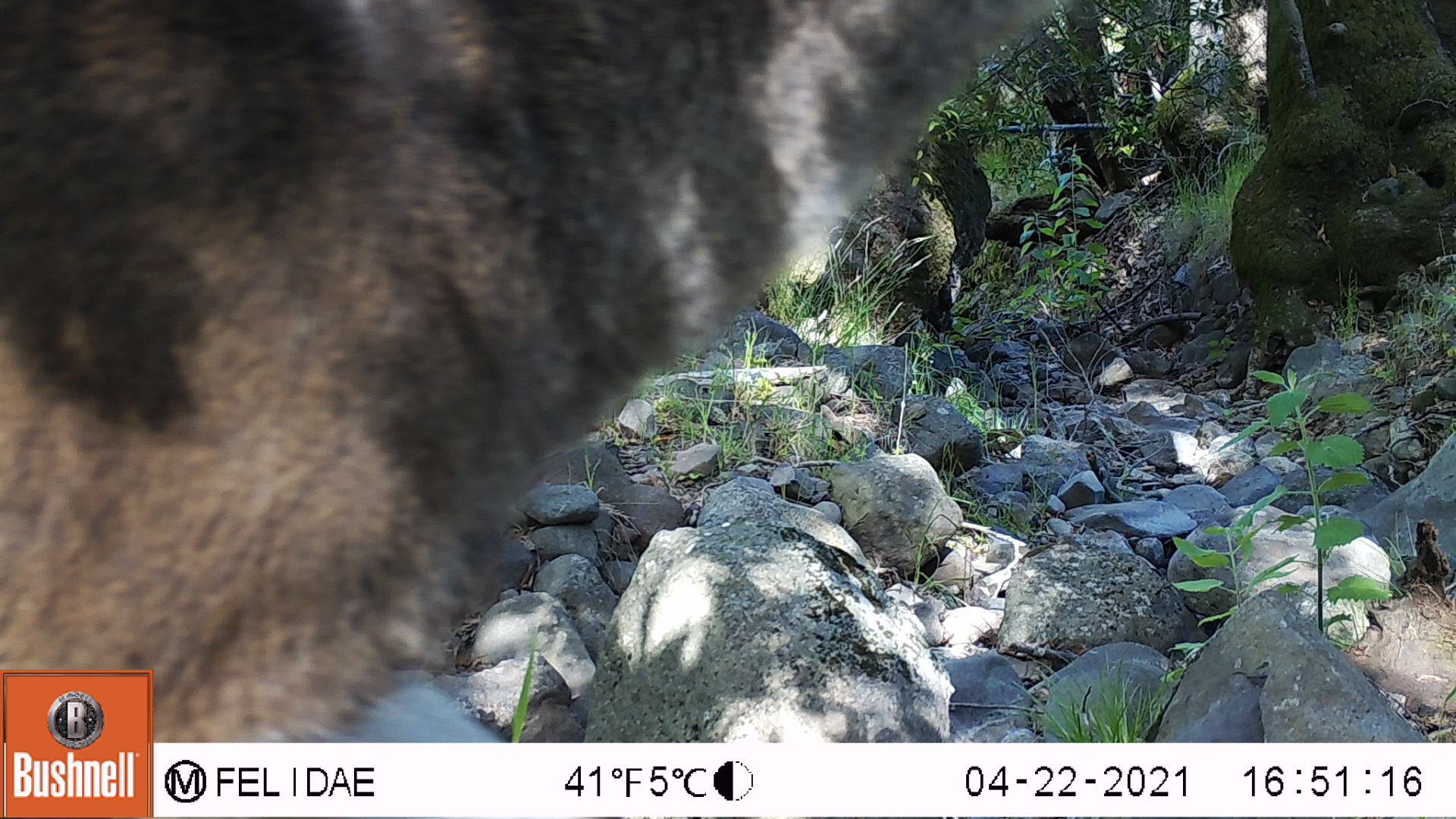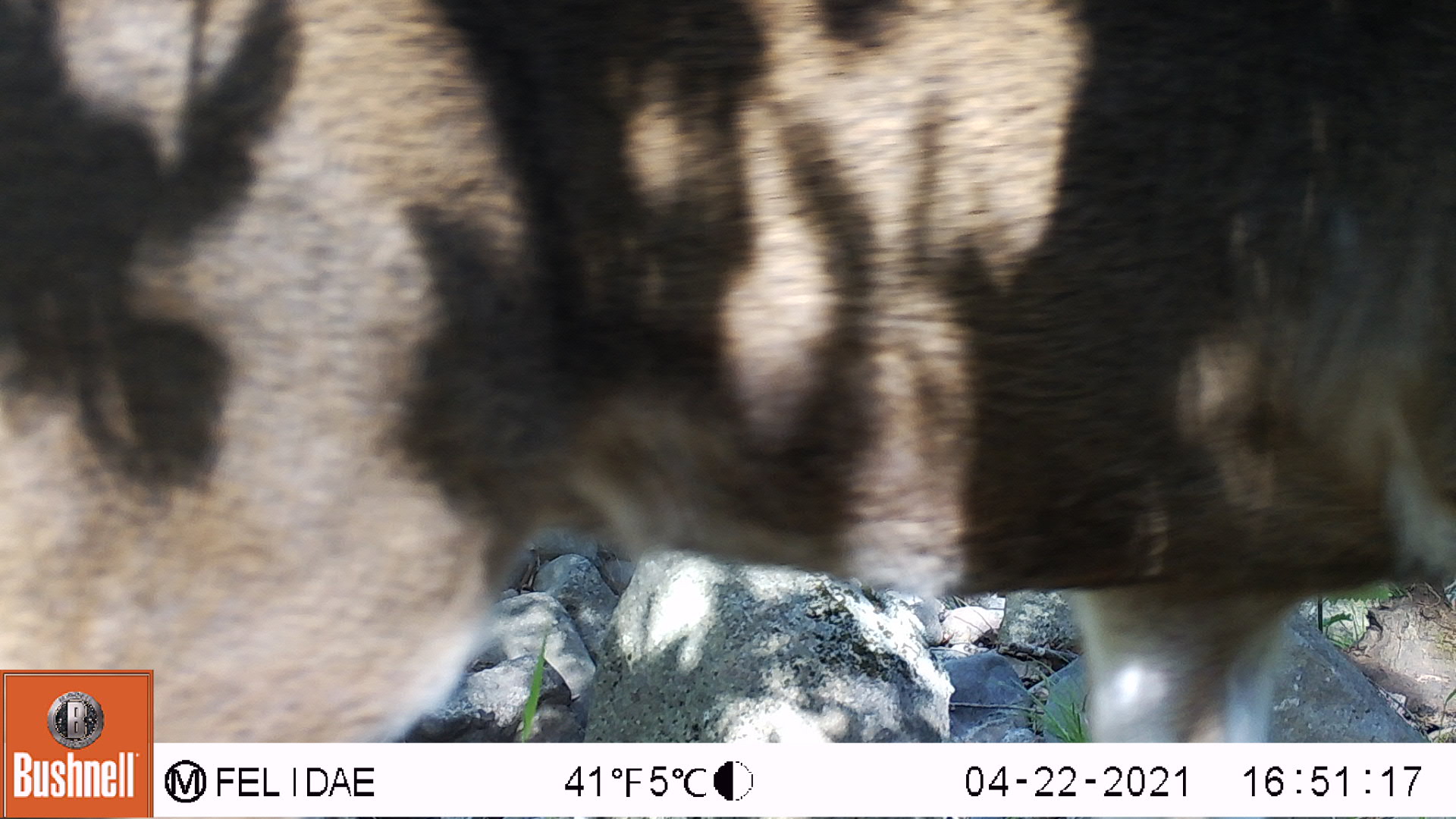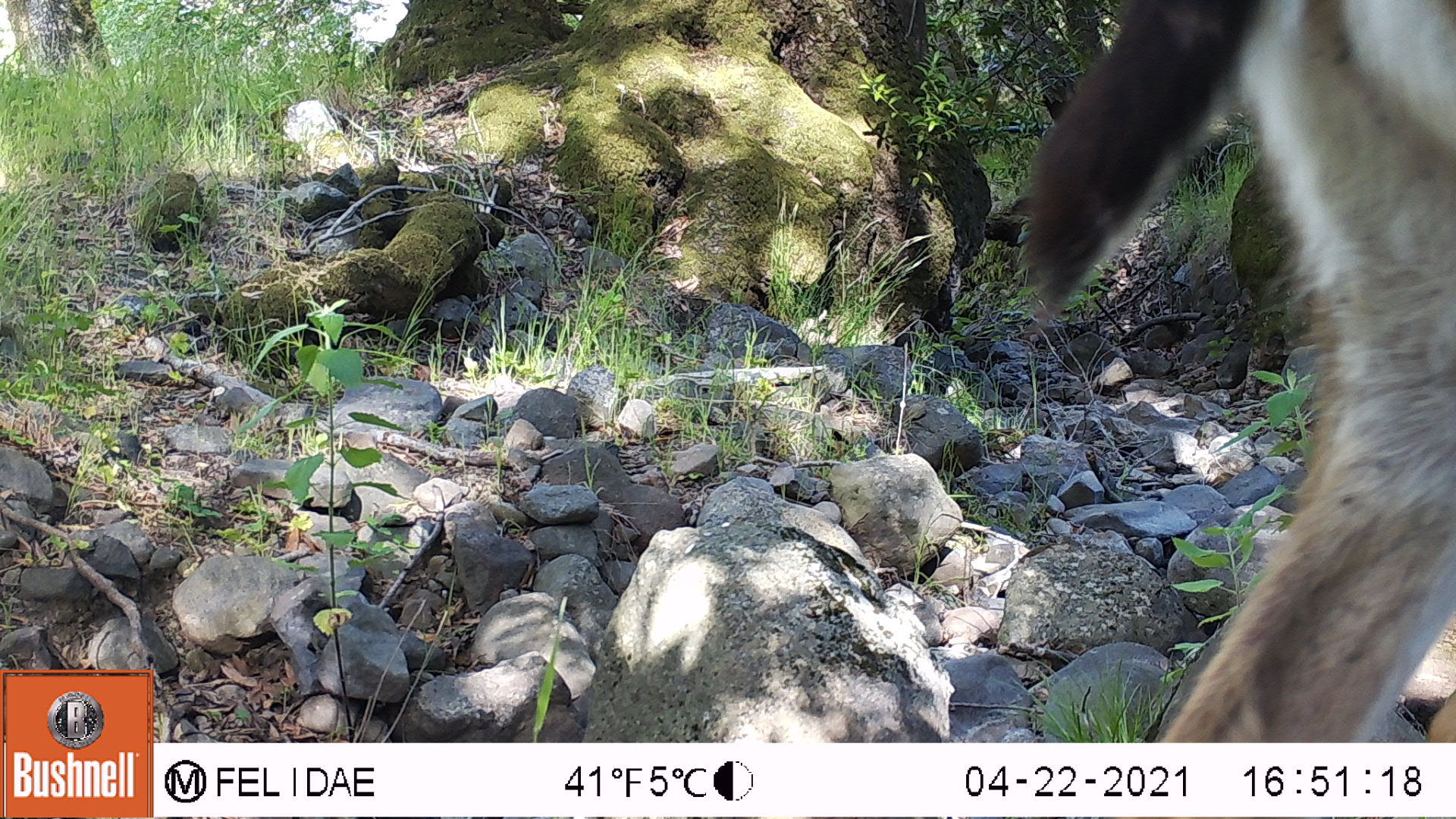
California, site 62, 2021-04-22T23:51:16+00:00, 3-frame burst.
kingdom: Animalia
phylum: Chordata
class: Mammalia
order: Artiodactyla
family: Cervidae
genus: Odocoileus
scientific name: Odocoileus hemionus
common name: mule deer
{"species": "mule deer (Odocoileus hemionus)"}